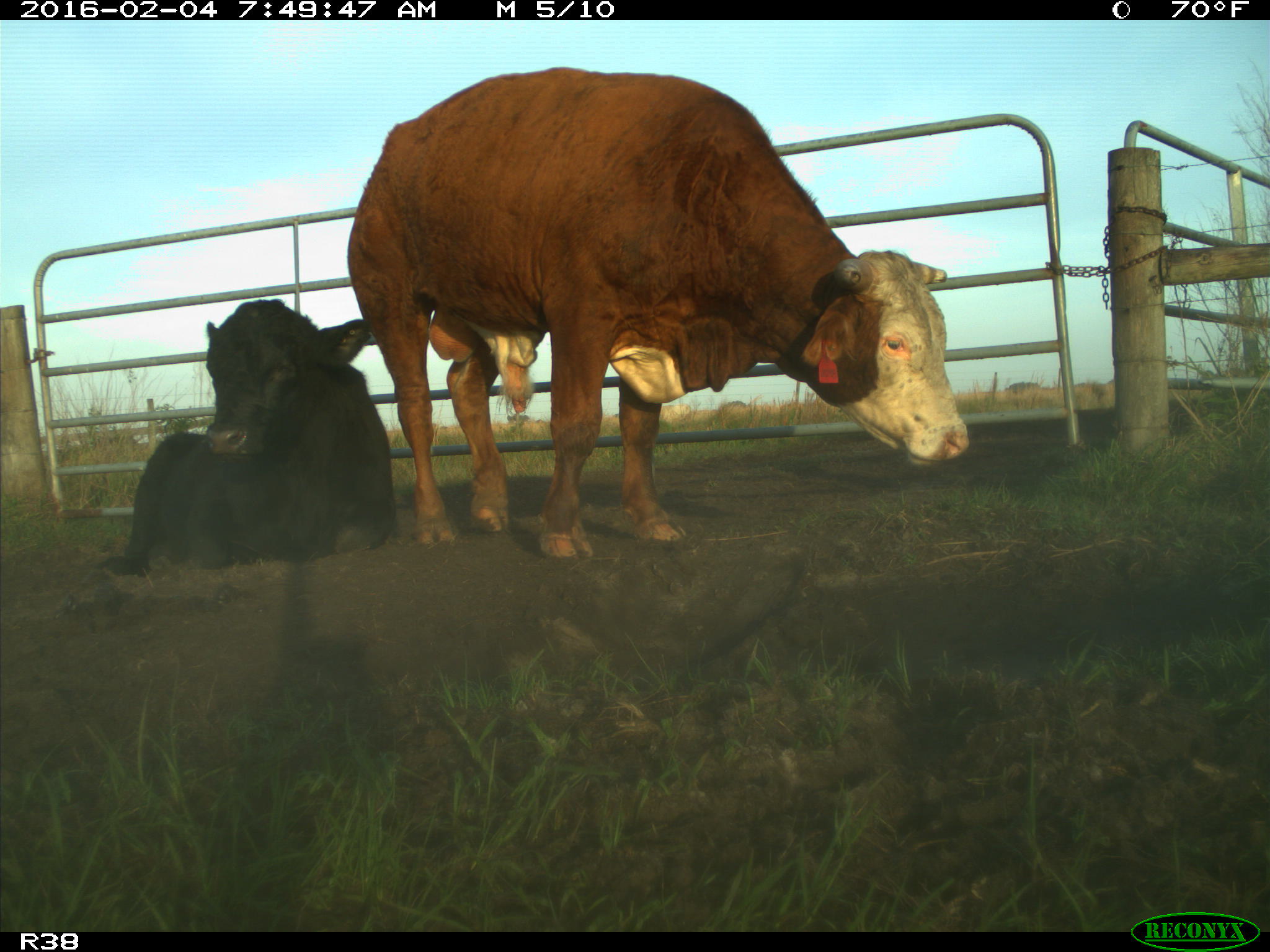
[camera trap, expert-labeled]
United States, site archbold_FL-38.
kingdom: Animalia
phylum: Chordata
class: Mammalia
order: Artiodactyla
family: Bovidae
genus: Bos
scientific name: Bos taurus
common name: domestic cow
Bos taurus (domestic cow).